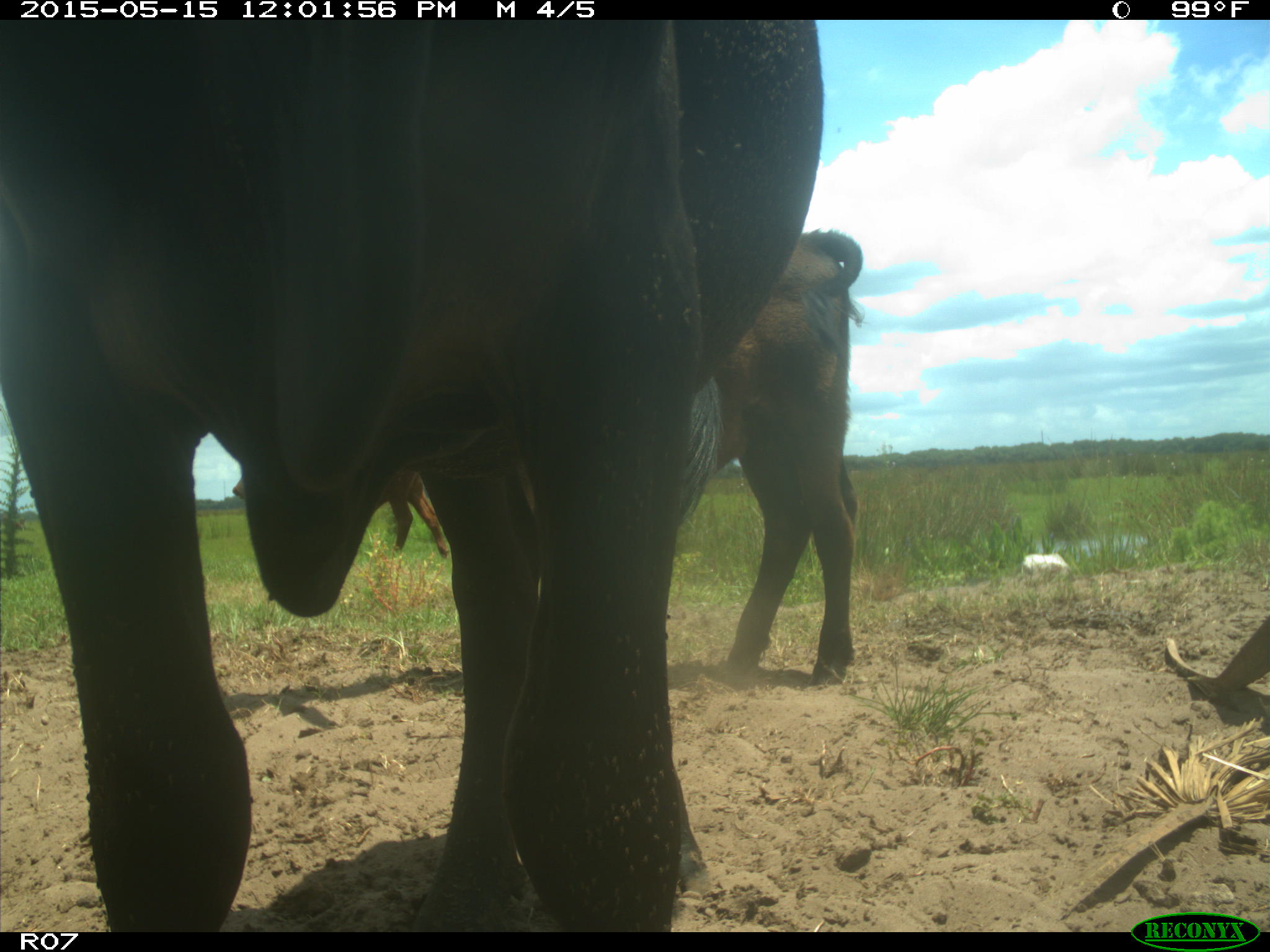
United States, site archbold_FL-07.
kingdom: Animalia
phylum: Chordata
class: Mammalia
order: Artiodactyla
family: Bovidae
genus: Bos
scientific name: Bos taurus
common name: domestic cow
Bos taurus (domestic cow).